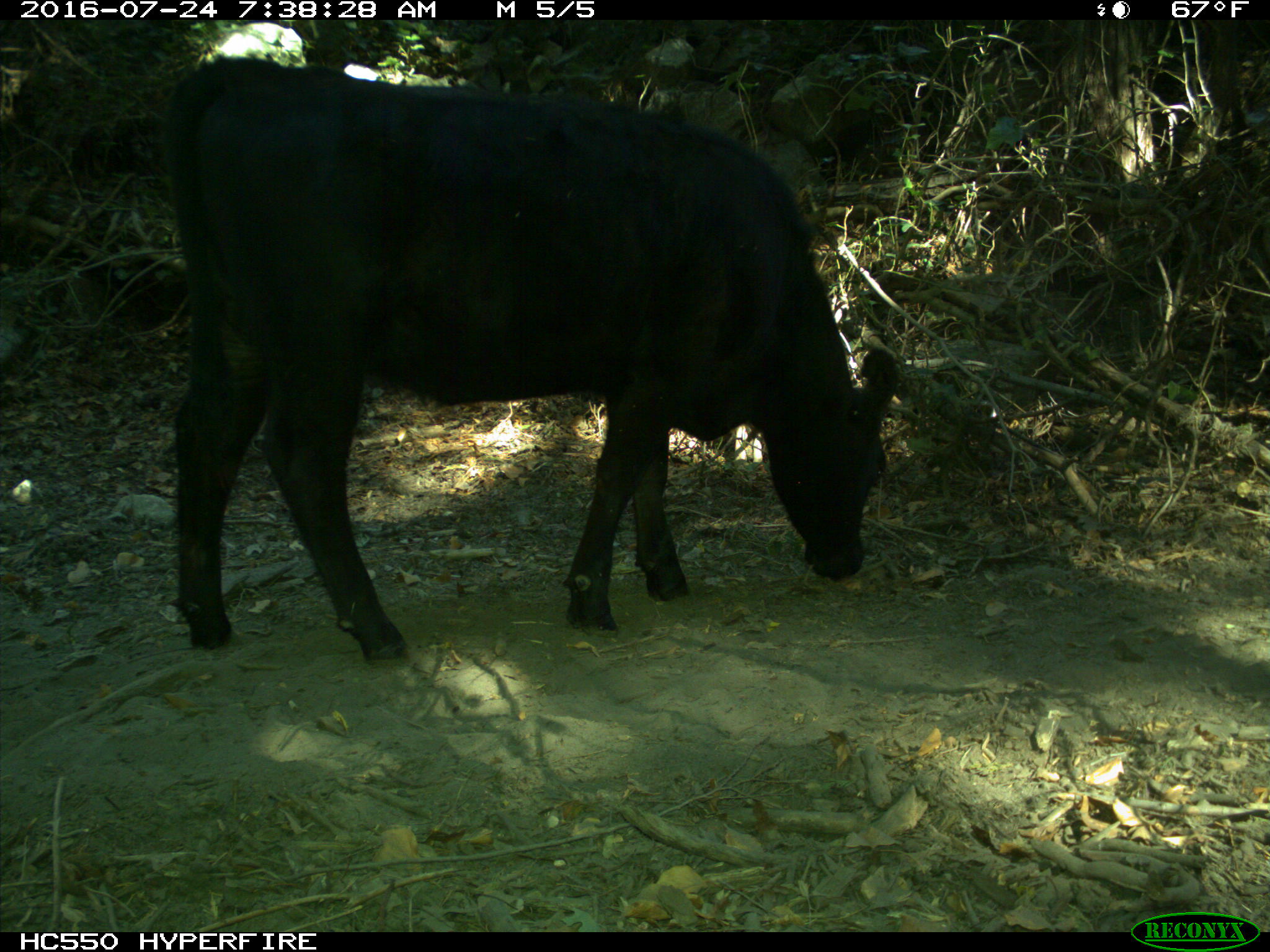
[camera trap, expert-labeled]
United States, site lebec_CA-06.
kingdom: Animalia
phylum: Chordata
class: Mammalia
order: Artiodactyla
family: Bovidae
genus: Bos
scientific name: Bos taurus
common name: domestic cow